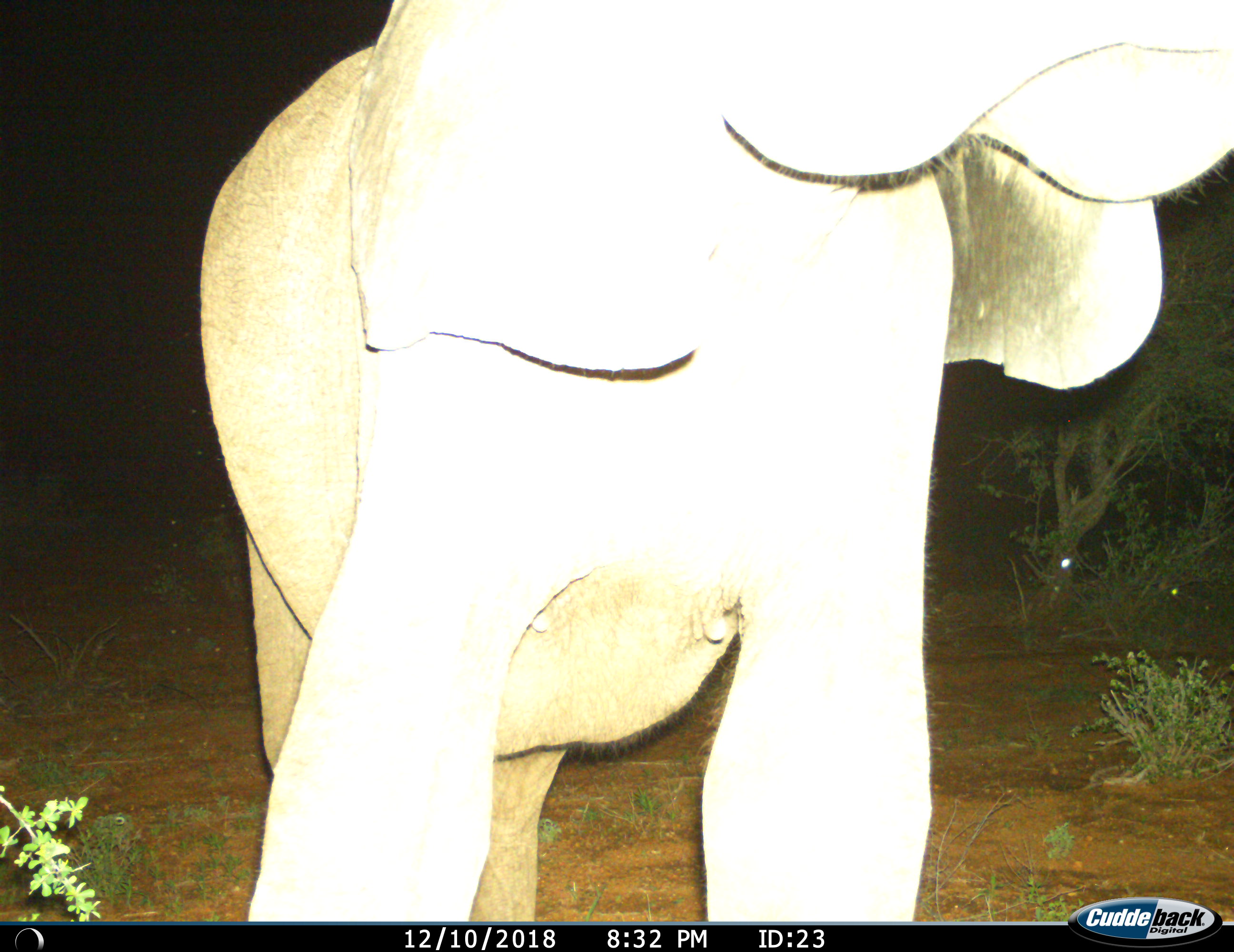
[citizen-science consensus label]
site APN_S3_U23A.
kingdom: Animalia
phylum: Chordata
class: Mammalia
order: Proboscidea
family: Elephantidae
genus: Loxodonta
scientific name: Loxodonta africana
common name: african bush elephant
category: elephant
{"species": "elephant (african bush elephant) (Loxodonta africana)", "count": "1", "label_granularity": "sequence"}